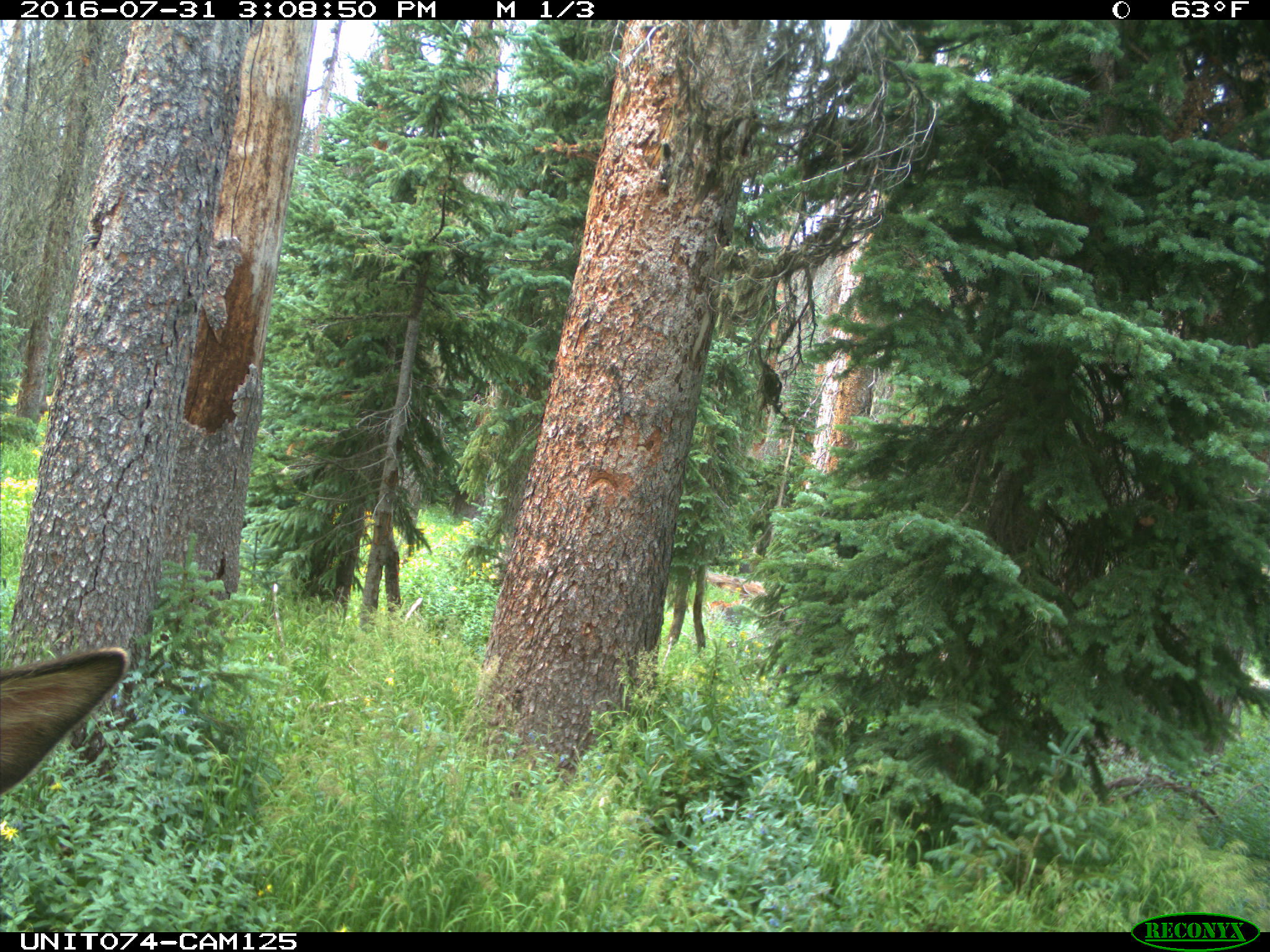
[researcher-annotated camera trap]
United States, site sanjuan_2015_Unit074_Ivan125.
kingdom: Animalia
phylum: Chordata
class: Mammalia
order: Artiodactyla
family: Cervidae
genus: Cervus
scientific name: Cervus elaphus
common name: red deer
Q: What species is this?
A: Cervus elaphus (red deer).